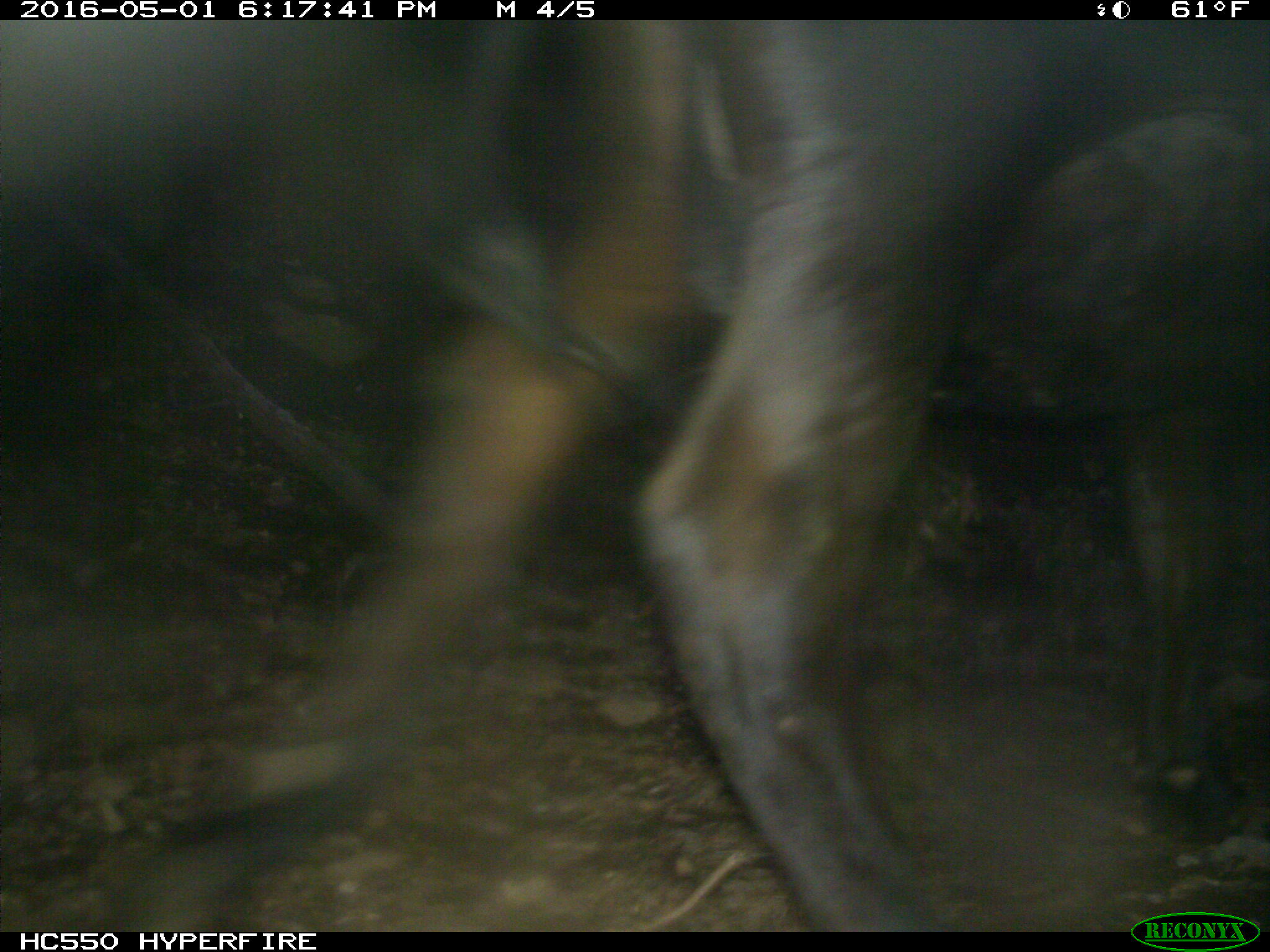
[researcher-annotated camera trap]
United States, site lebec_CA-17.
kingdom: Animalia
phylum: Chordata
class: Mammalia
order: Artiodactyla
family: Bovidae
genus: Bos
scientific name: Bos taurus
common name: domestic cow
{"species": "Bos taurus (domestic cow)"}